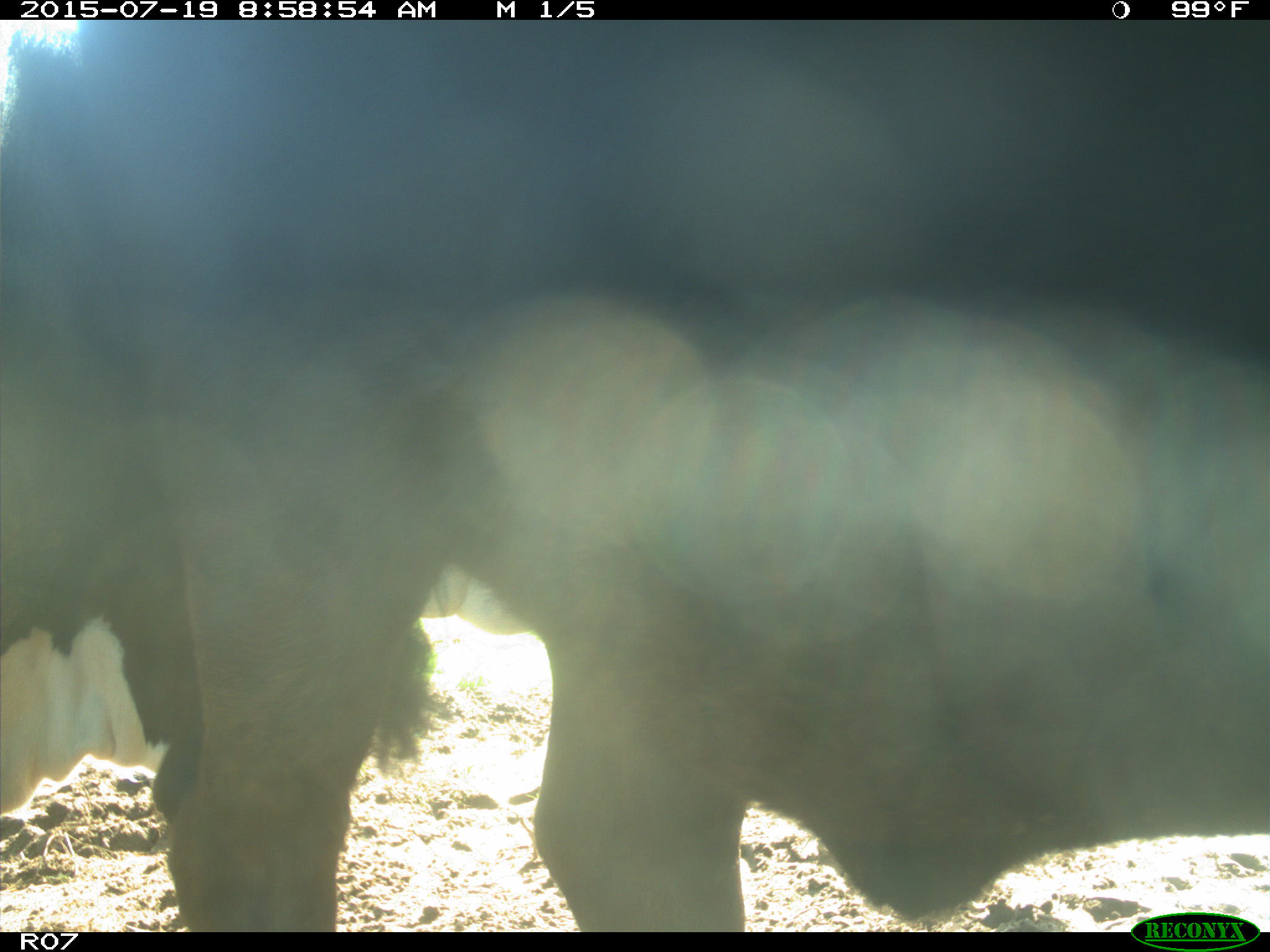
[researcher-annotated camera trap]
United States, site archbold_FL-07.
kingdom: Animalia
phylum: Chordata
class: Mammalia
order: Artiodactyla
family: Bovidae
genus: Bos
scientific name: Bos taurus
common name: domestic cow